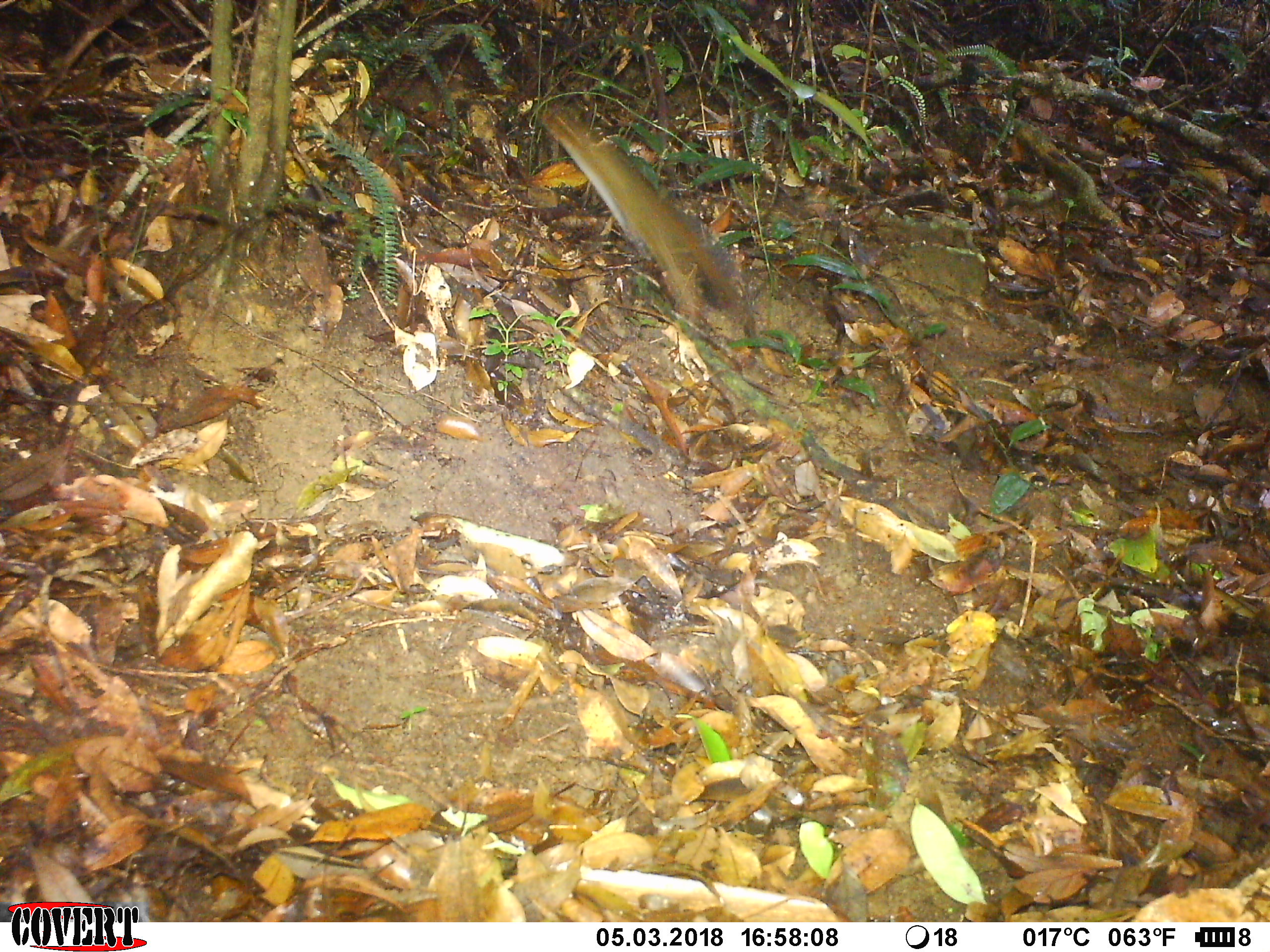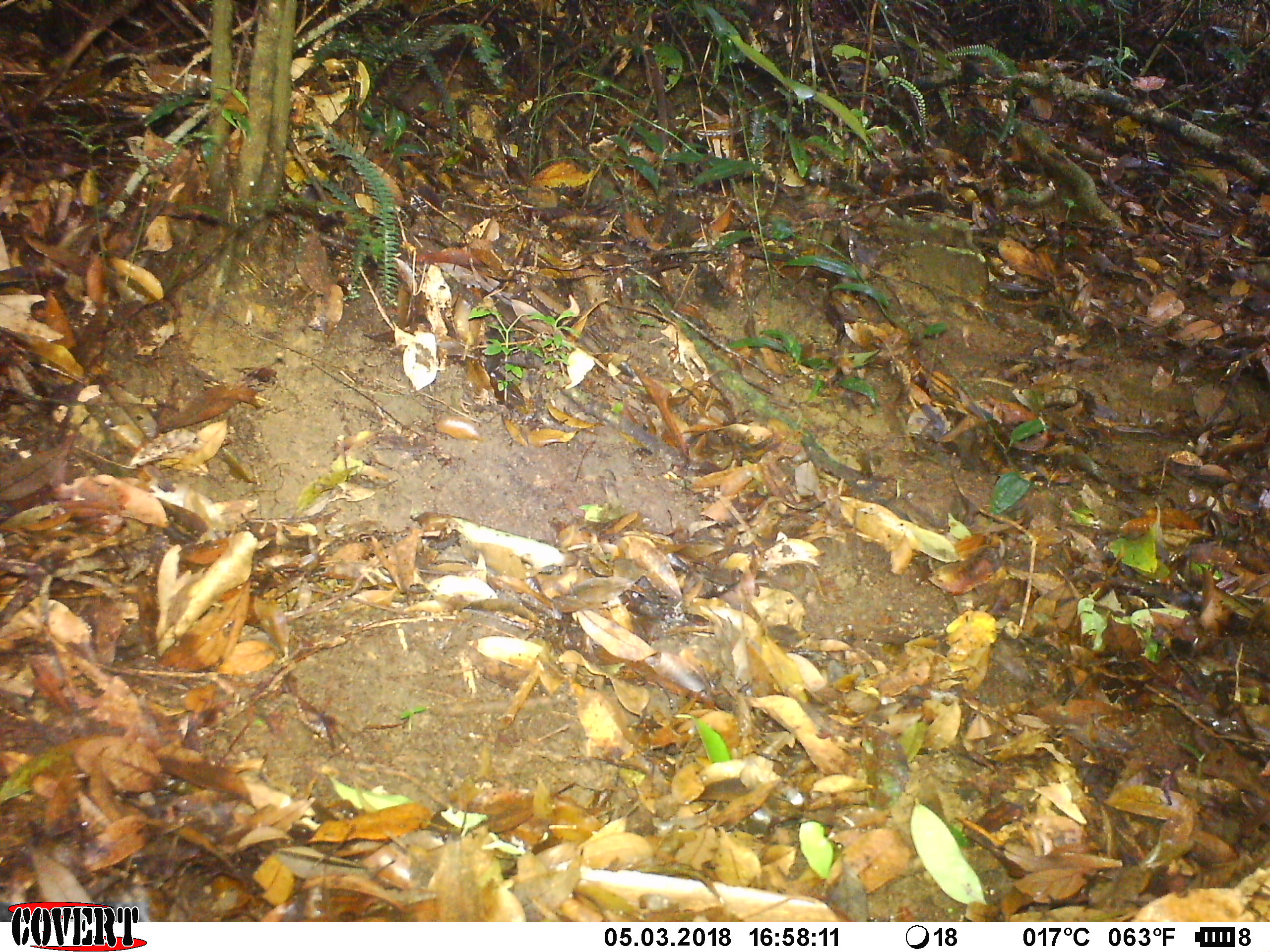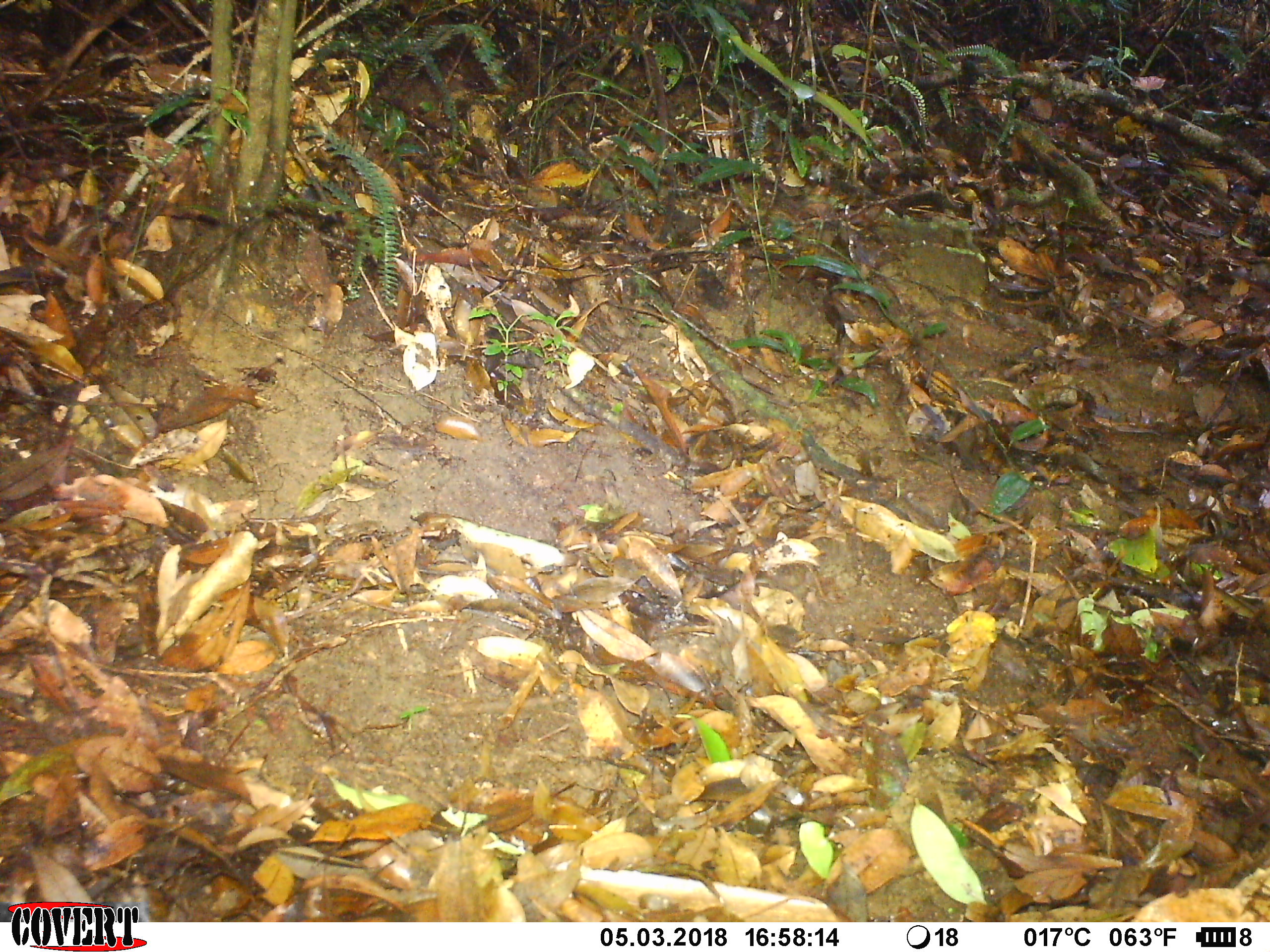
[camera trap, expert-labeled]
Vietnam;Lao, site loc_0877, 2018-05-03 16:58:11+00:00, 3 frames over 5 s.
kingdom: Animalia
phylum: Chordata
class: Mammalia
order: Rodentia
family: Sciuridae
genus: Dremomys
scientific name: Dremomys rufigenis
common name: red-cheeked squirrel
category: red cheeked squirrel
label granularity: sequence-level